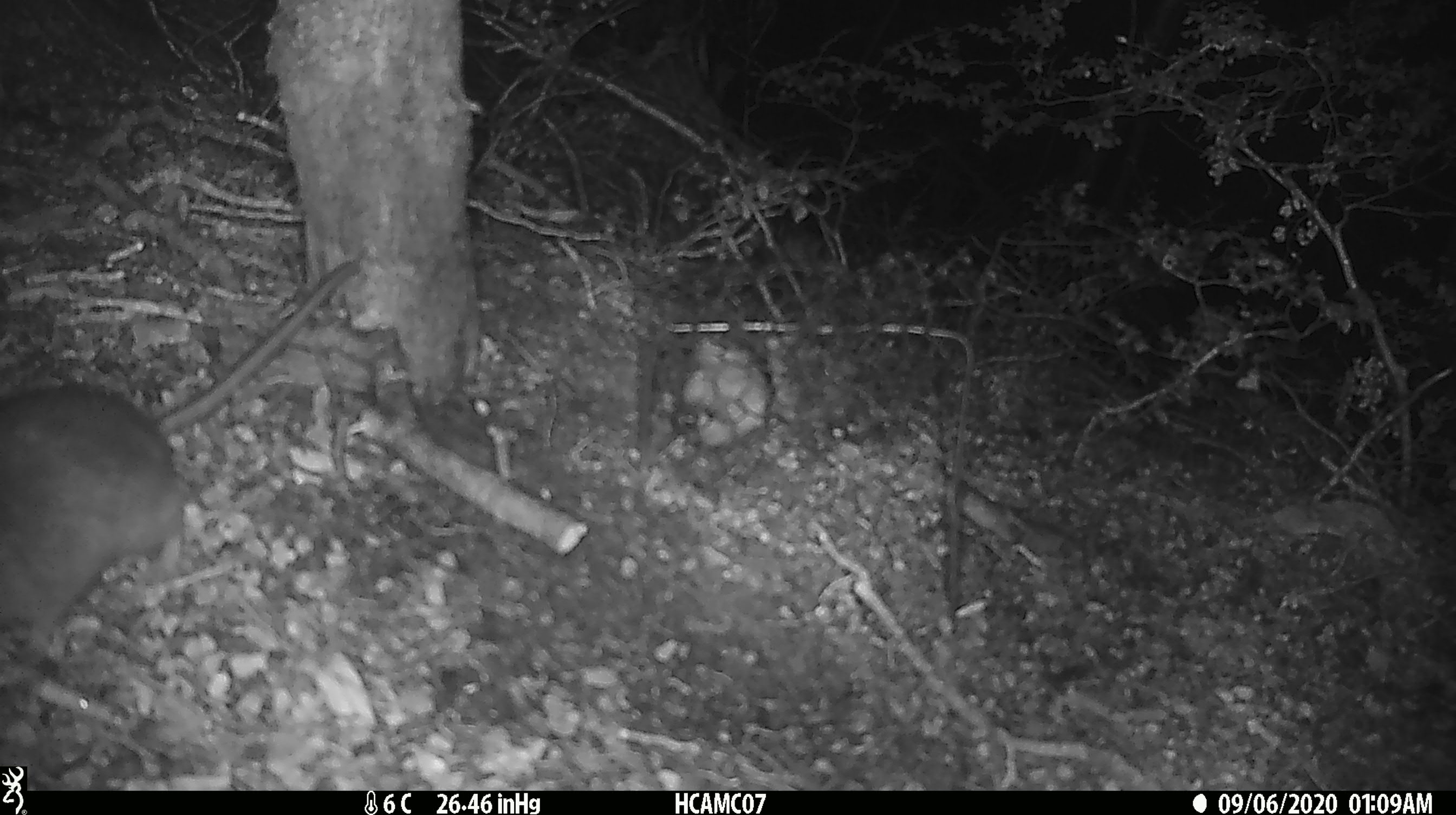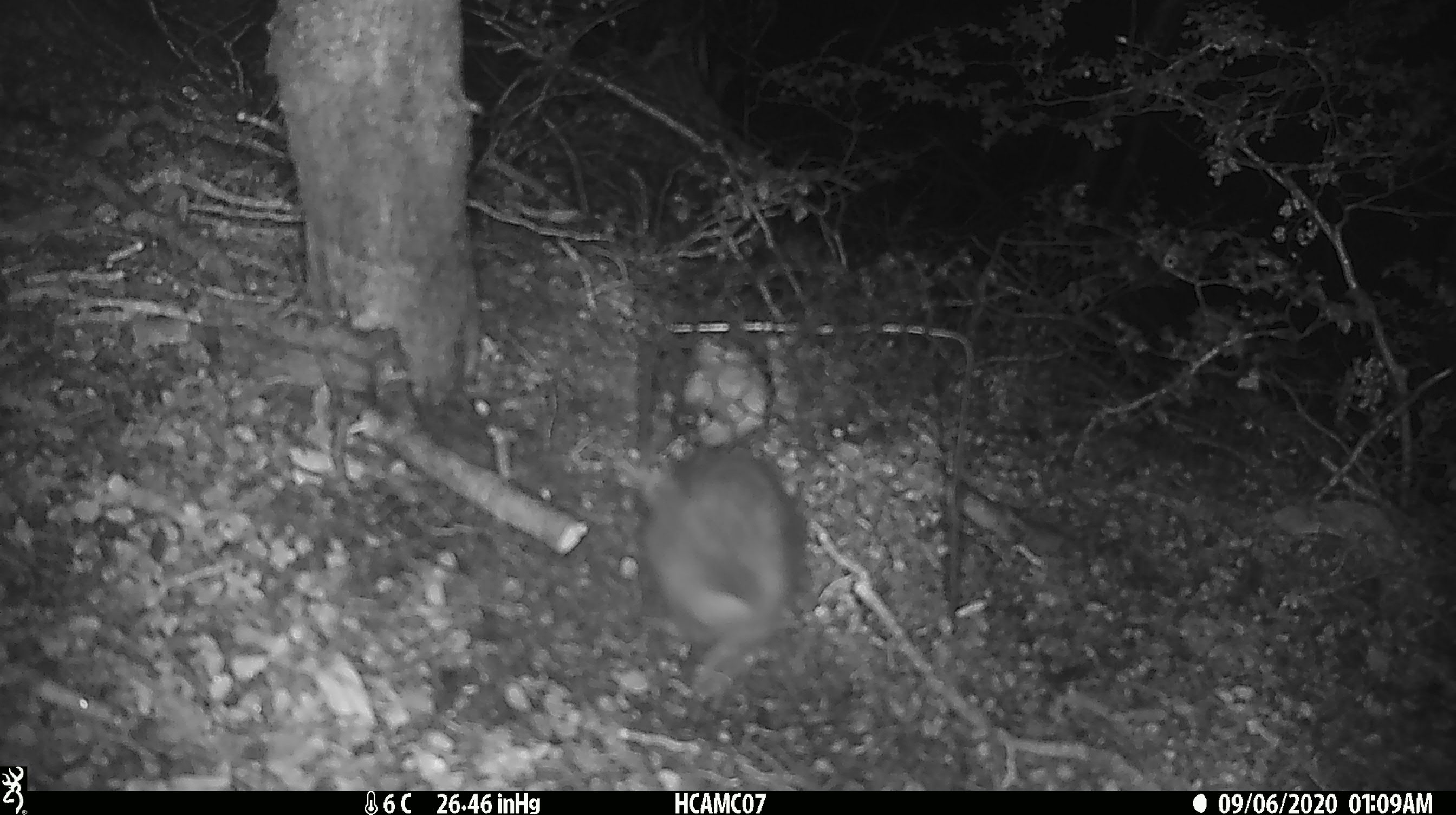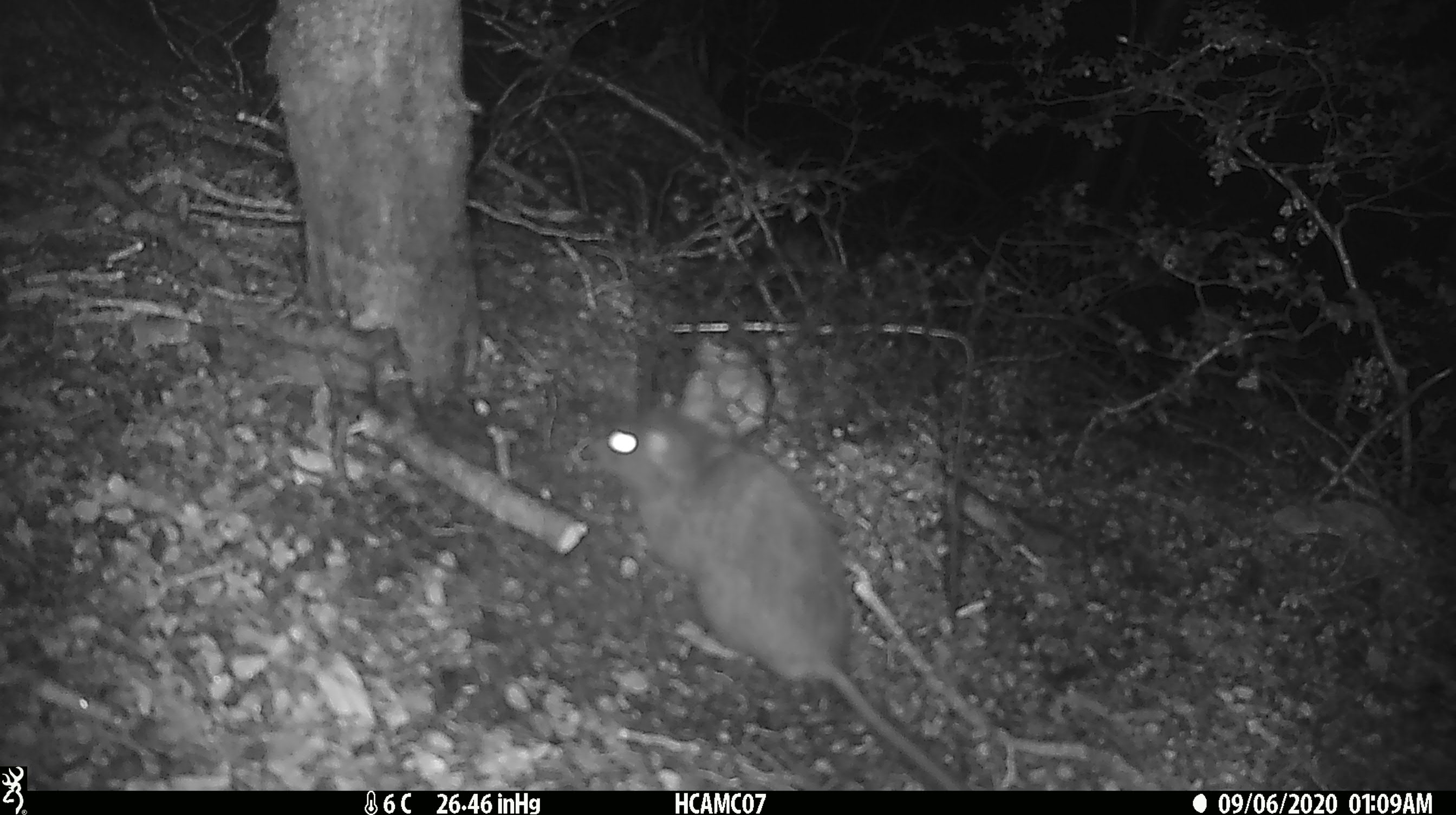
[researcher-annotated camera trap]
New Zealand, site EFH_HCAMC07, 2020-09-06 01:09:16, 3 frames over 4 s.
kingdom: Animalia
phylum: Chordata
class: Mammalia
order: Rodentia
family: Muridae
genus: Rattus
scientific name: Rattus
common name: rat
Rat (Rattus).